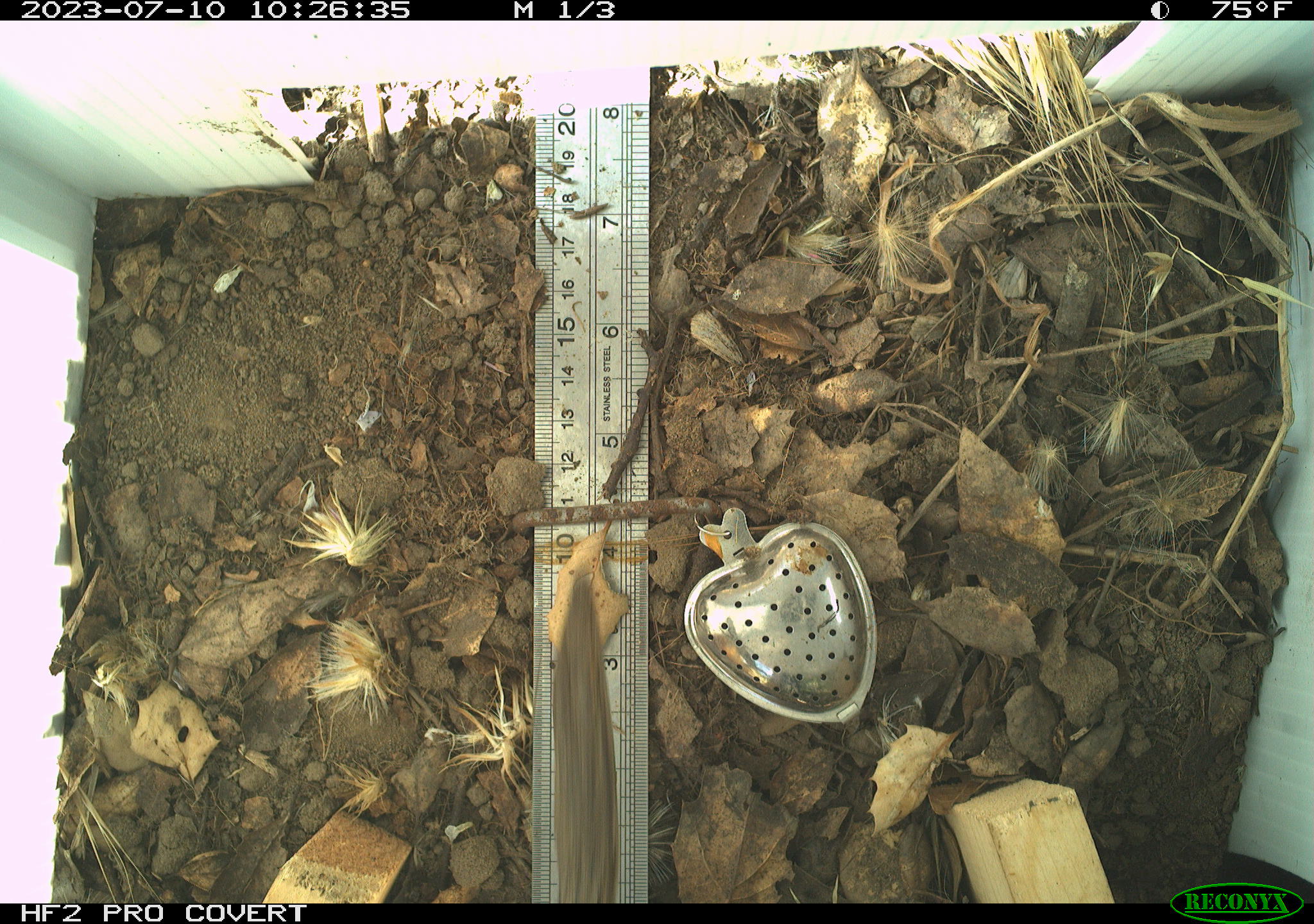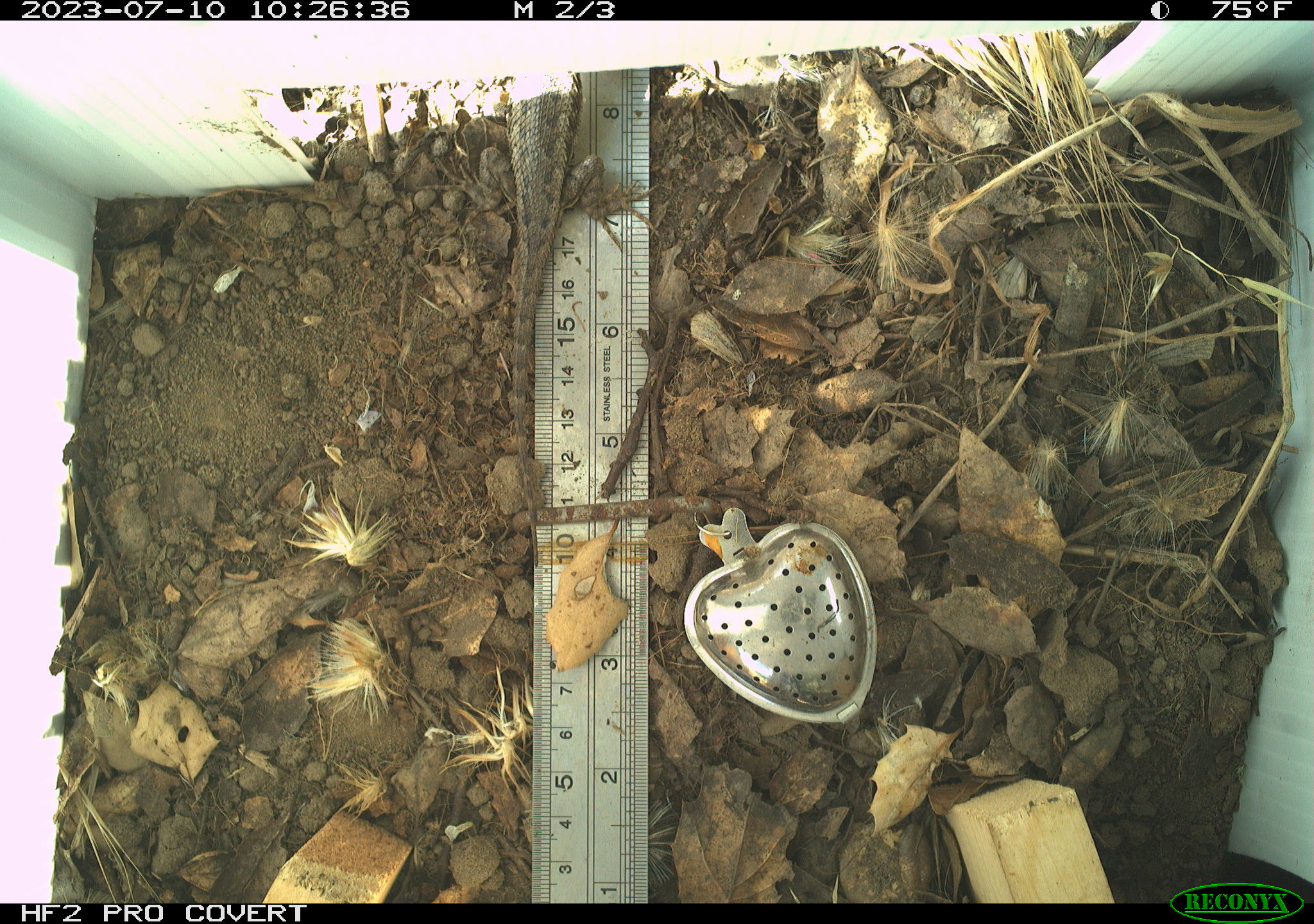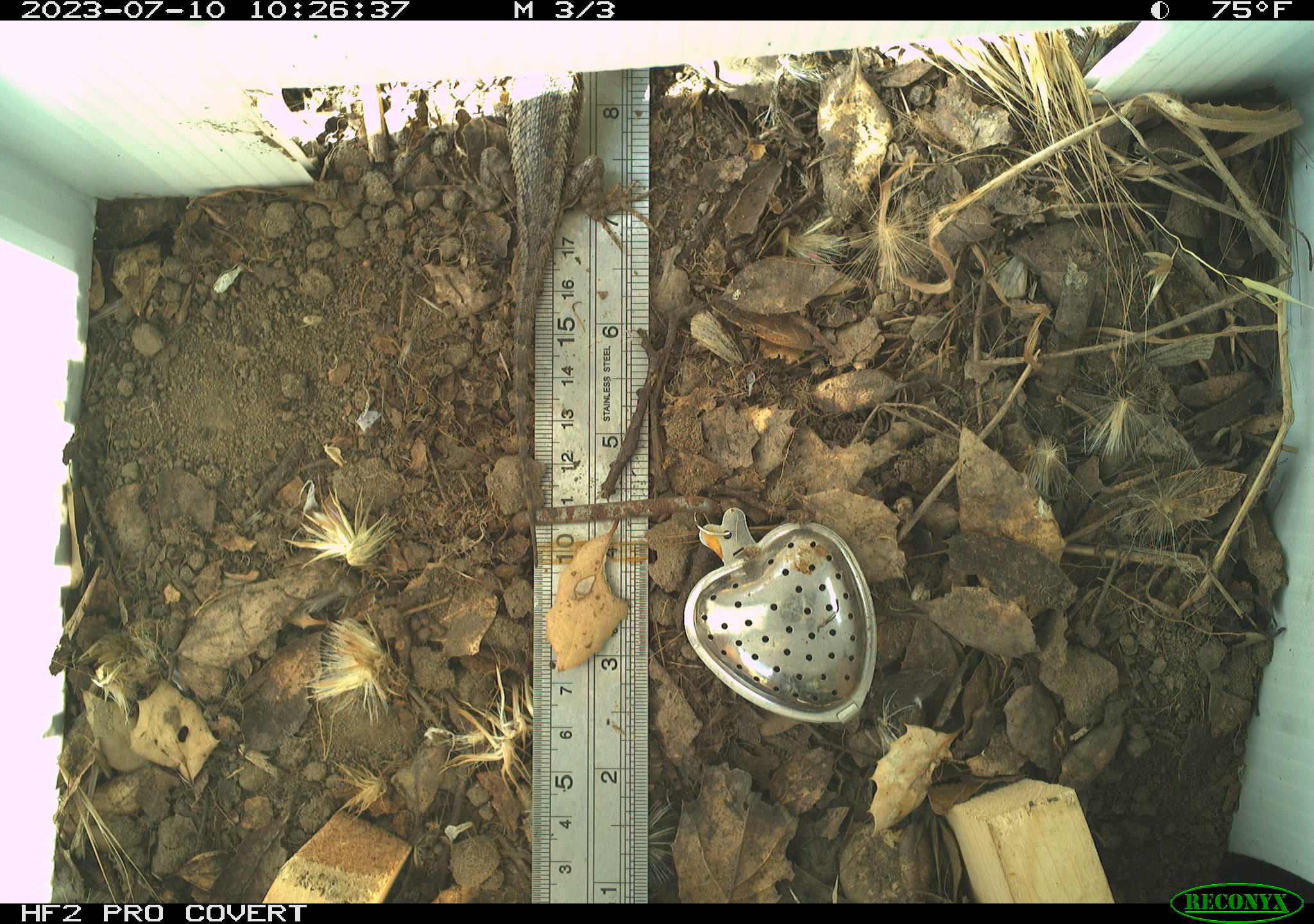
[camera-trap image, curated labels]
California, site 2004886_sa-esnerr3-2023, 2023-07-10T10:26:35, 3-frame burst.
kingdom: Animalia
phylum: Chordata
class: Reptilia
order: Squamata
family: Phrynosomatidae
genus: Sceloporus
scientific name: Sceloporus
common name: spiny lizards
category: sceloporus species